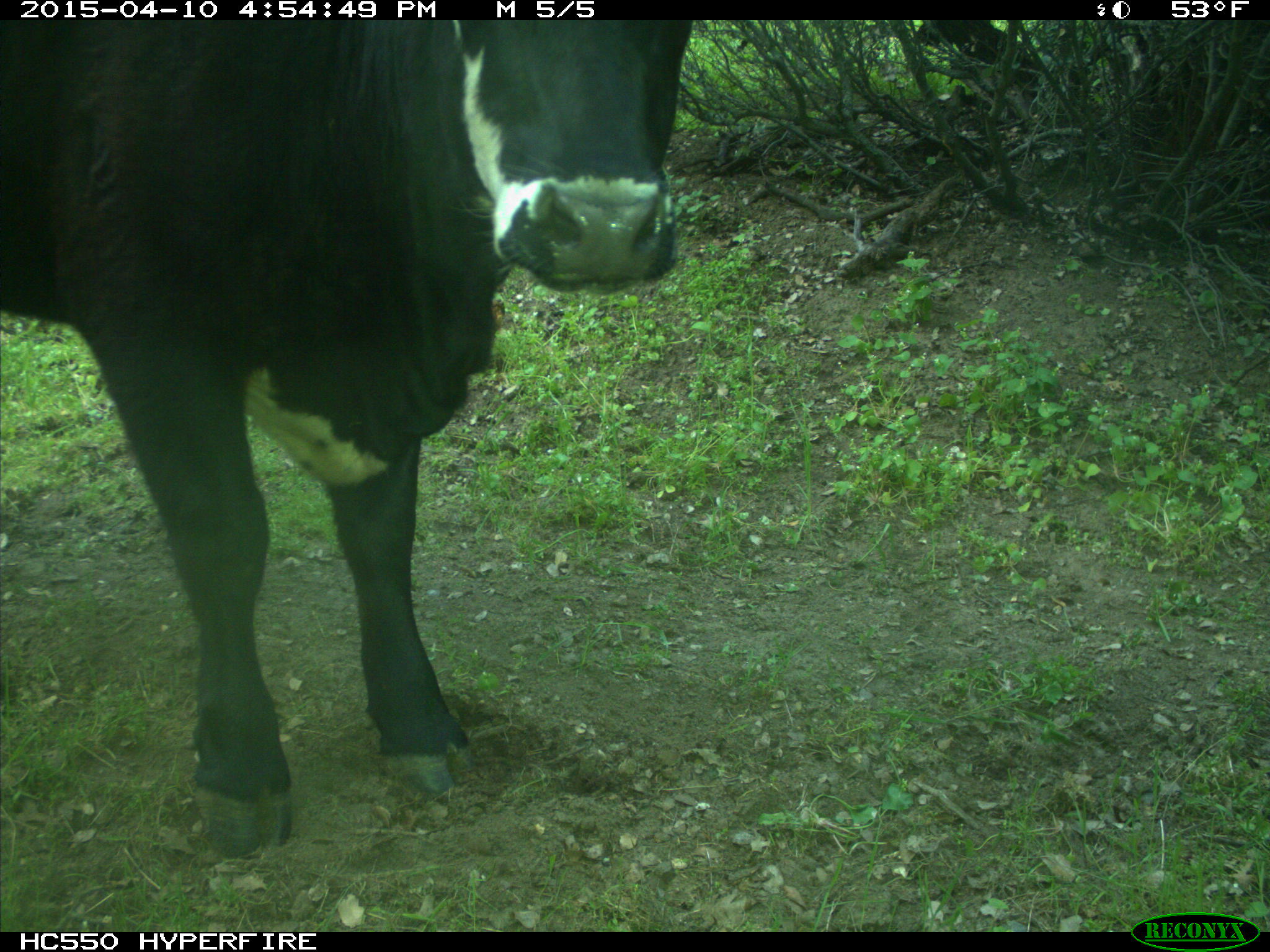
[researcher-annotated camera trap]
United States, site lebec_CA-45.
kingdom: Animalia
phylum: Chordata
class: Mammalia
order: Artiodactyla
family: Bovidae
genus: Bos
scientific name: Bos taurus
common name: domestic cow